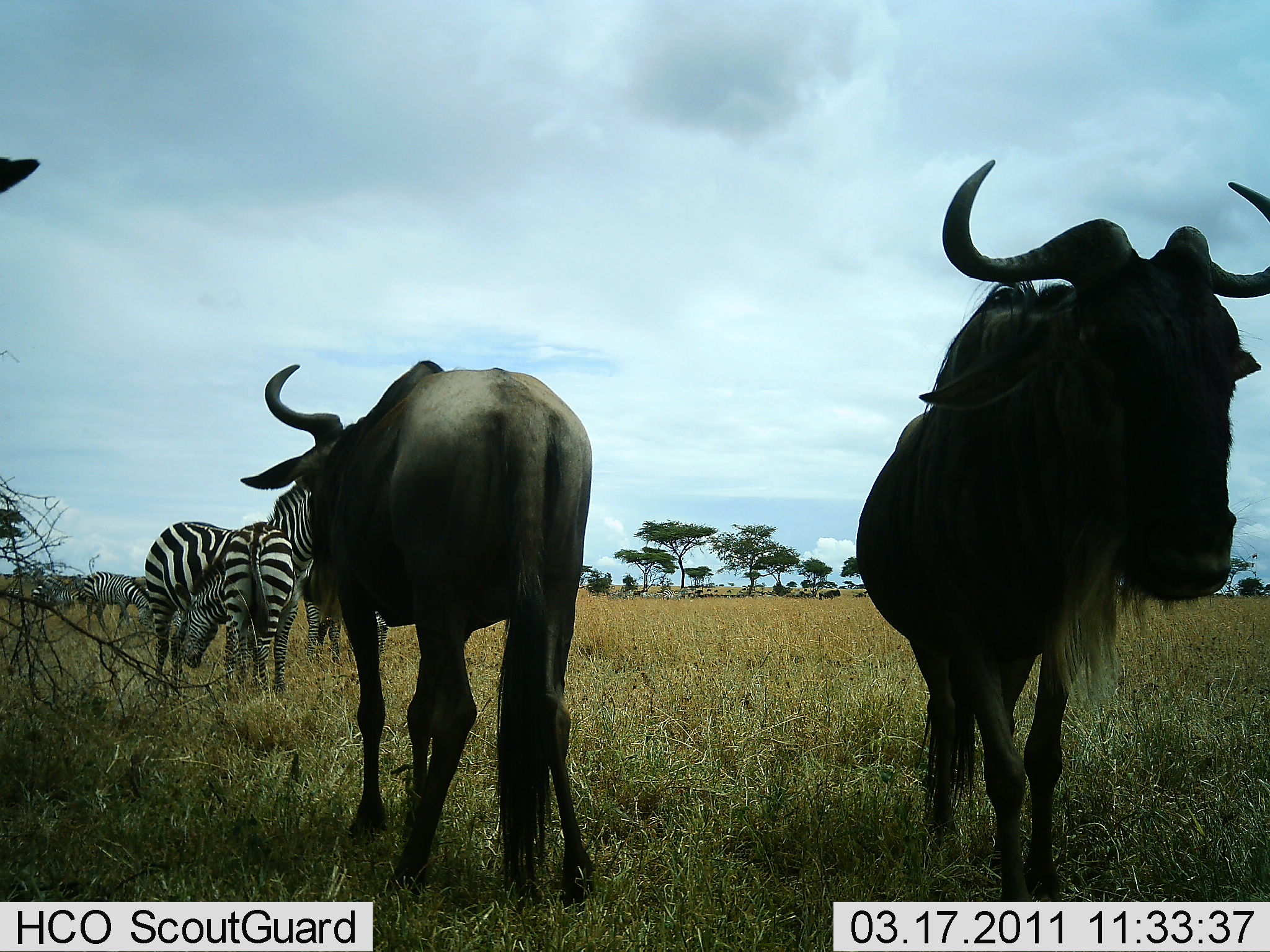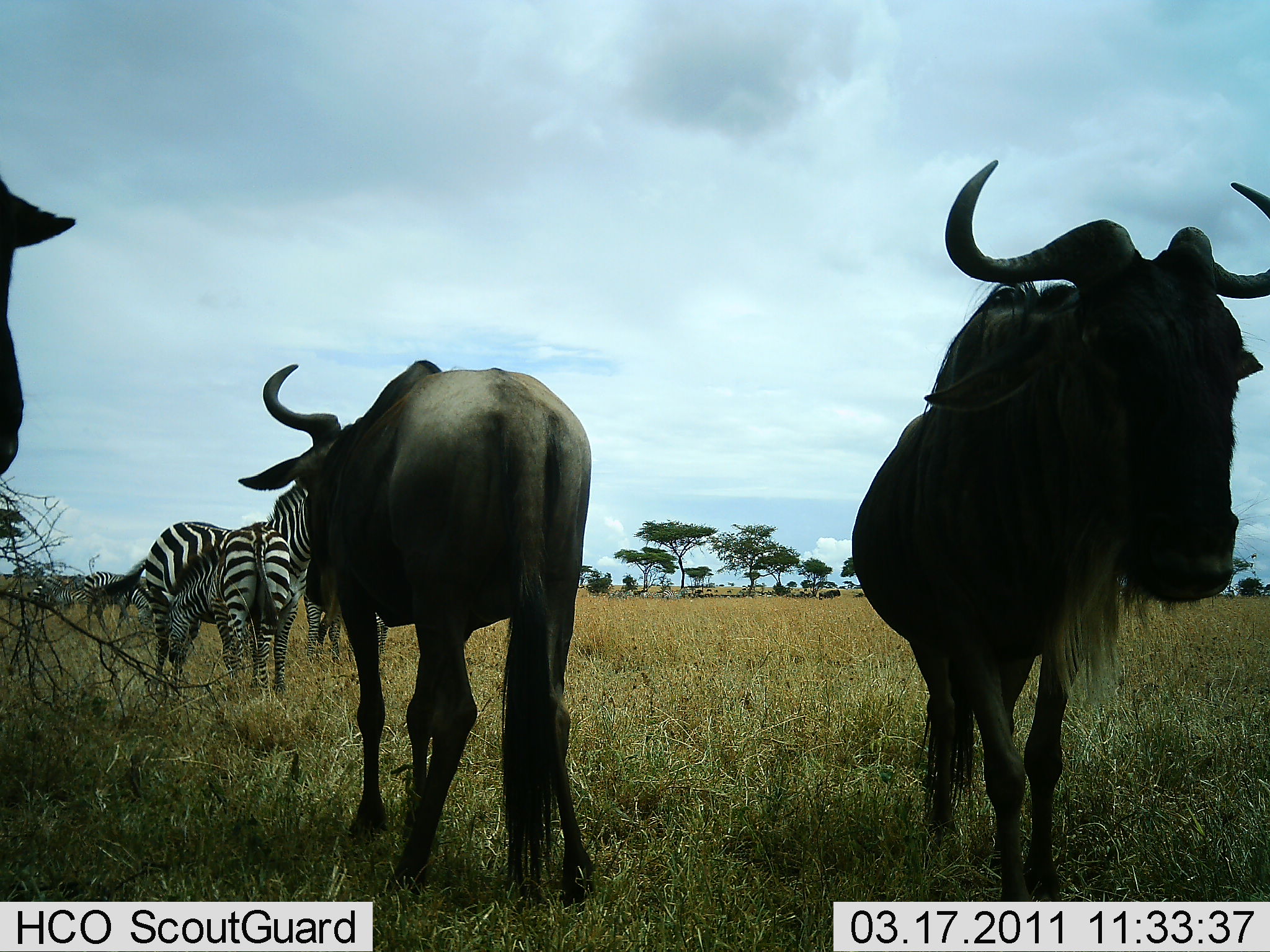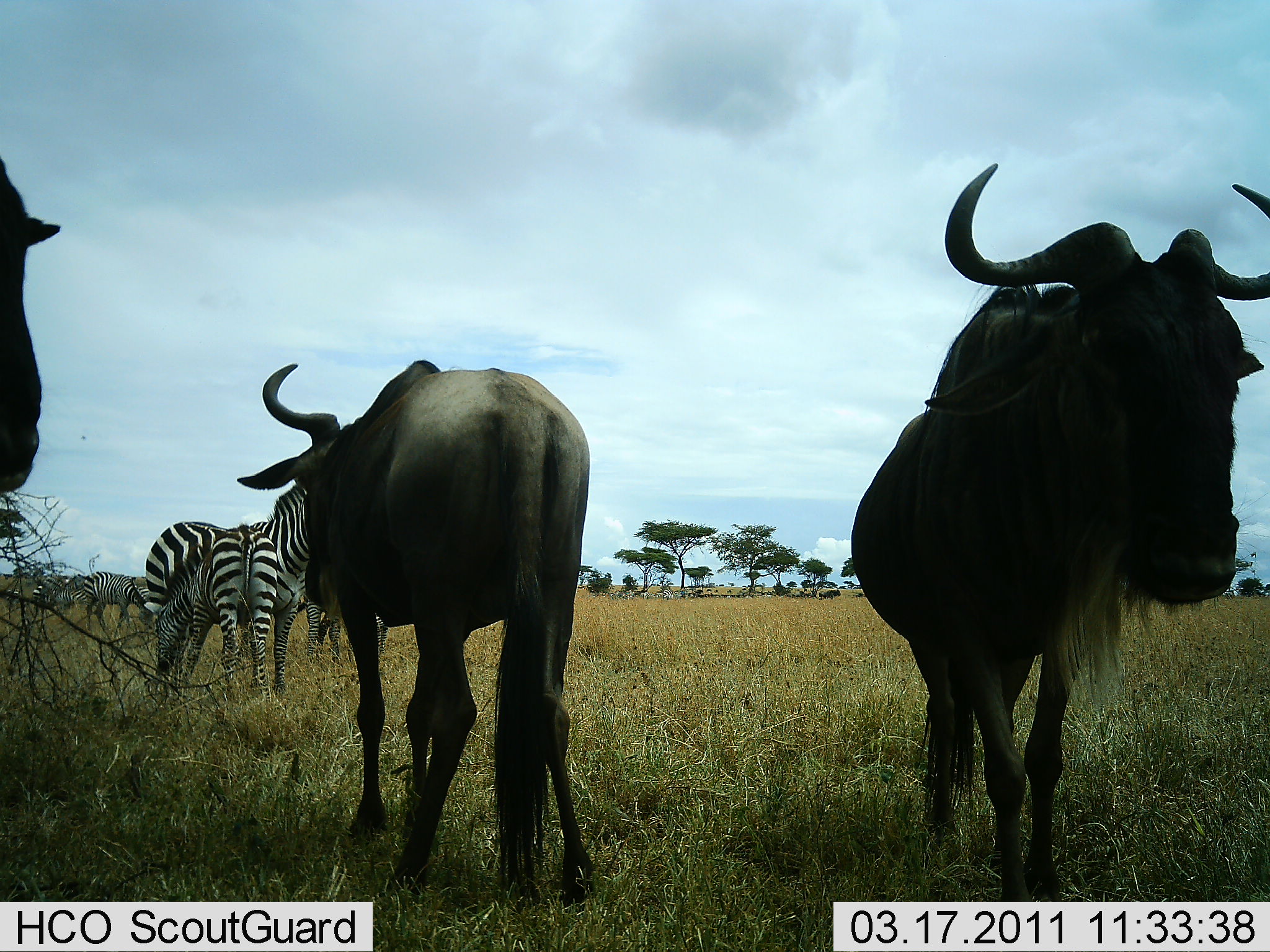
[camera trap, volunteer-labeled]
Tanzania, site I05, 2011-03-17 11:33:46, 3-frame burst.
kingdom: Animalia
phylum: Chordata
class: Mammalia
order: Artiodactyla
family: Bovidae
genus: Connochaetes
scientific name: Connochaetes taurinus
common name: blue wildebeest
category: wildebeest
Wildebeest (blue wildebeest) (Connochaetes taurinus), count 3. Behavior (volunteer vote fractions): standing 90%, resting 0%, moving 10%, interacting 0%. Young present (vote fraction): 0%. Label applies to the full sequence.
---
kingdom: Animalia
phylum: Chordata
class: Mammalia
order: Perissodactyla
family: Equidae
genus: Equus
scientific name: Equus quagga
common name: plains zebra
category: zebra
Zebra (plains zebra) (Equus quagga), count 4. Behavior (volunteer vote fractions): standing 90%, resting 0%, moving 0%, interacting 0%. Young present (vote fraction): 0%. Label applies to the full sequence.